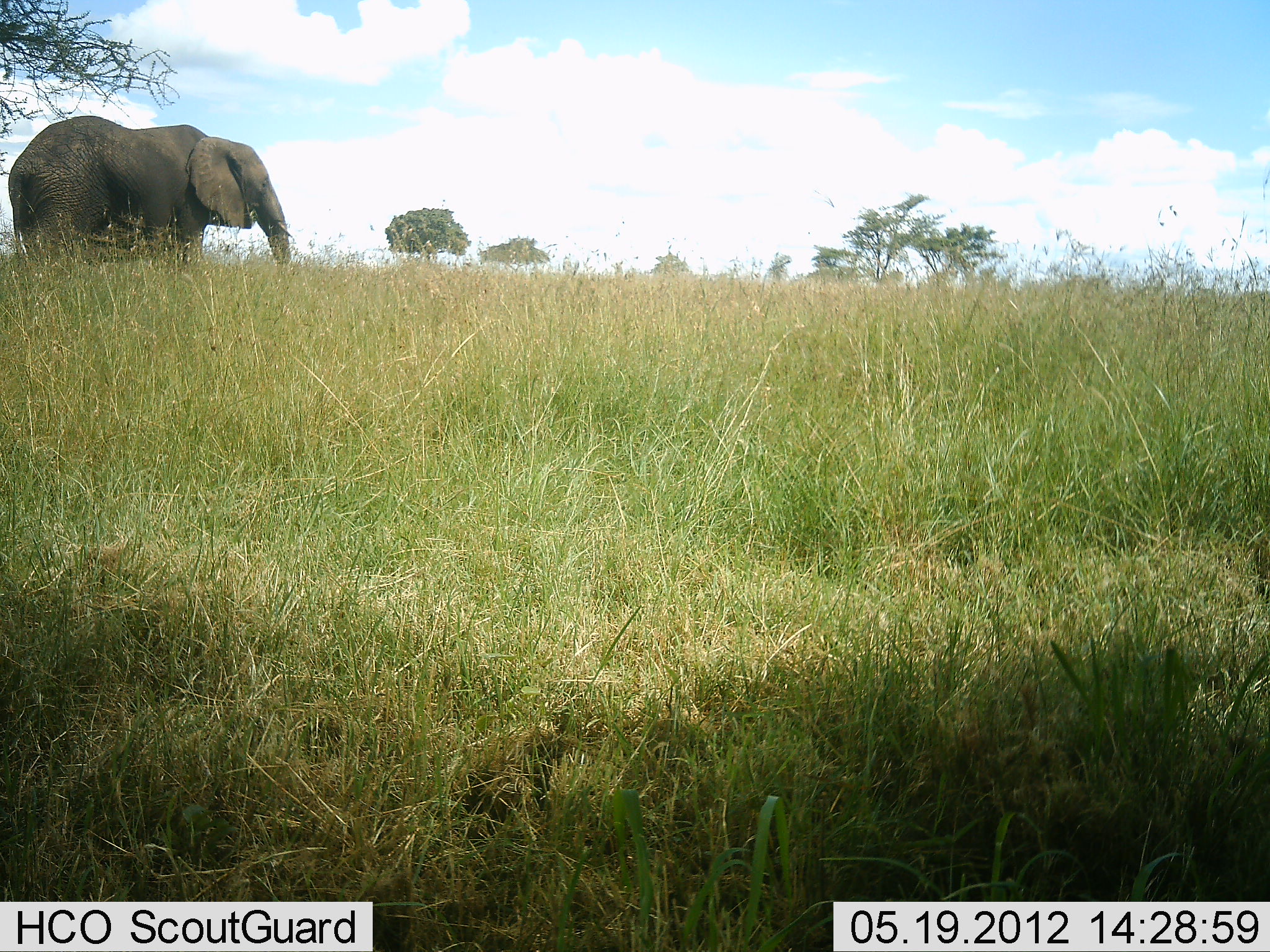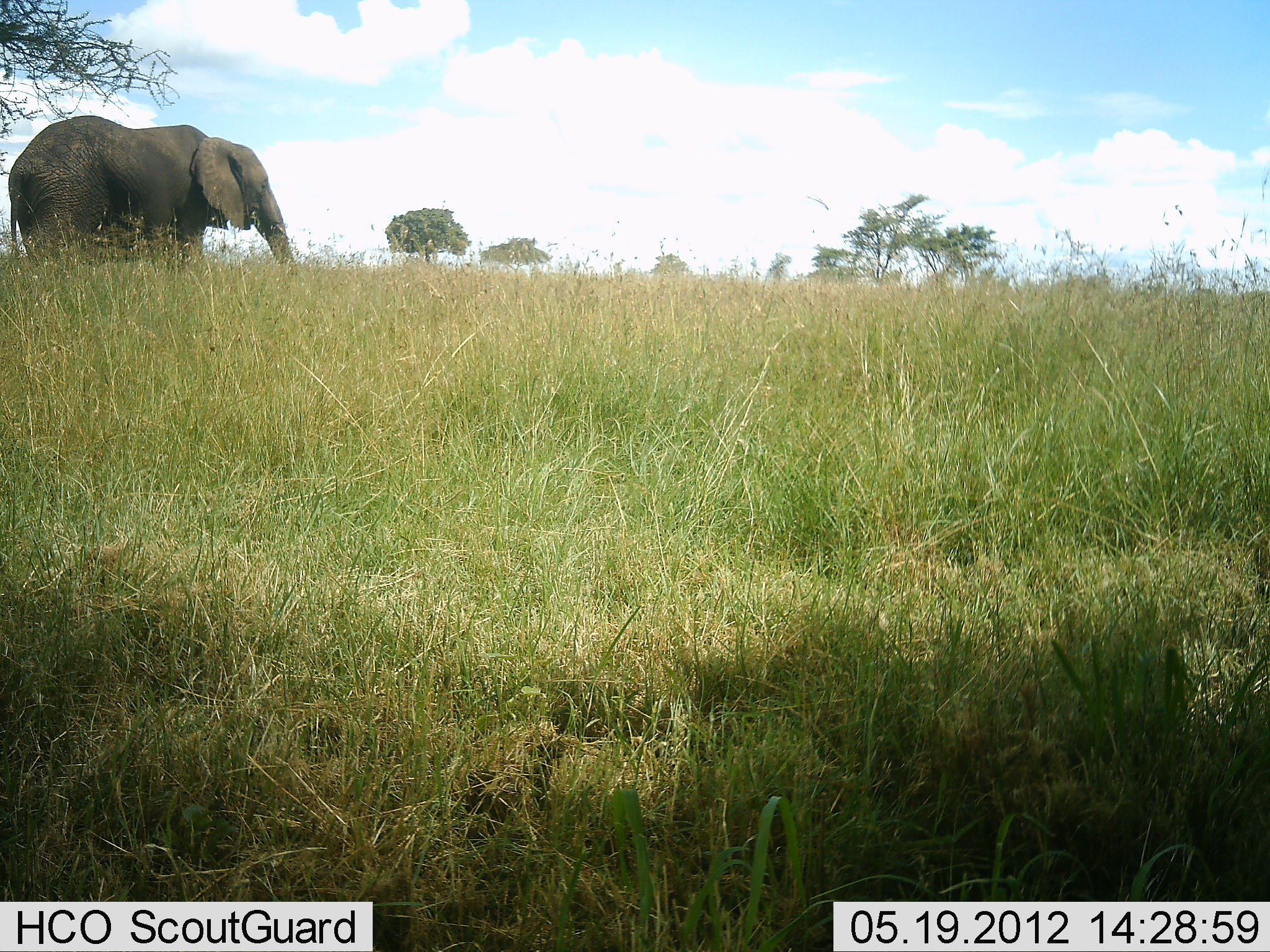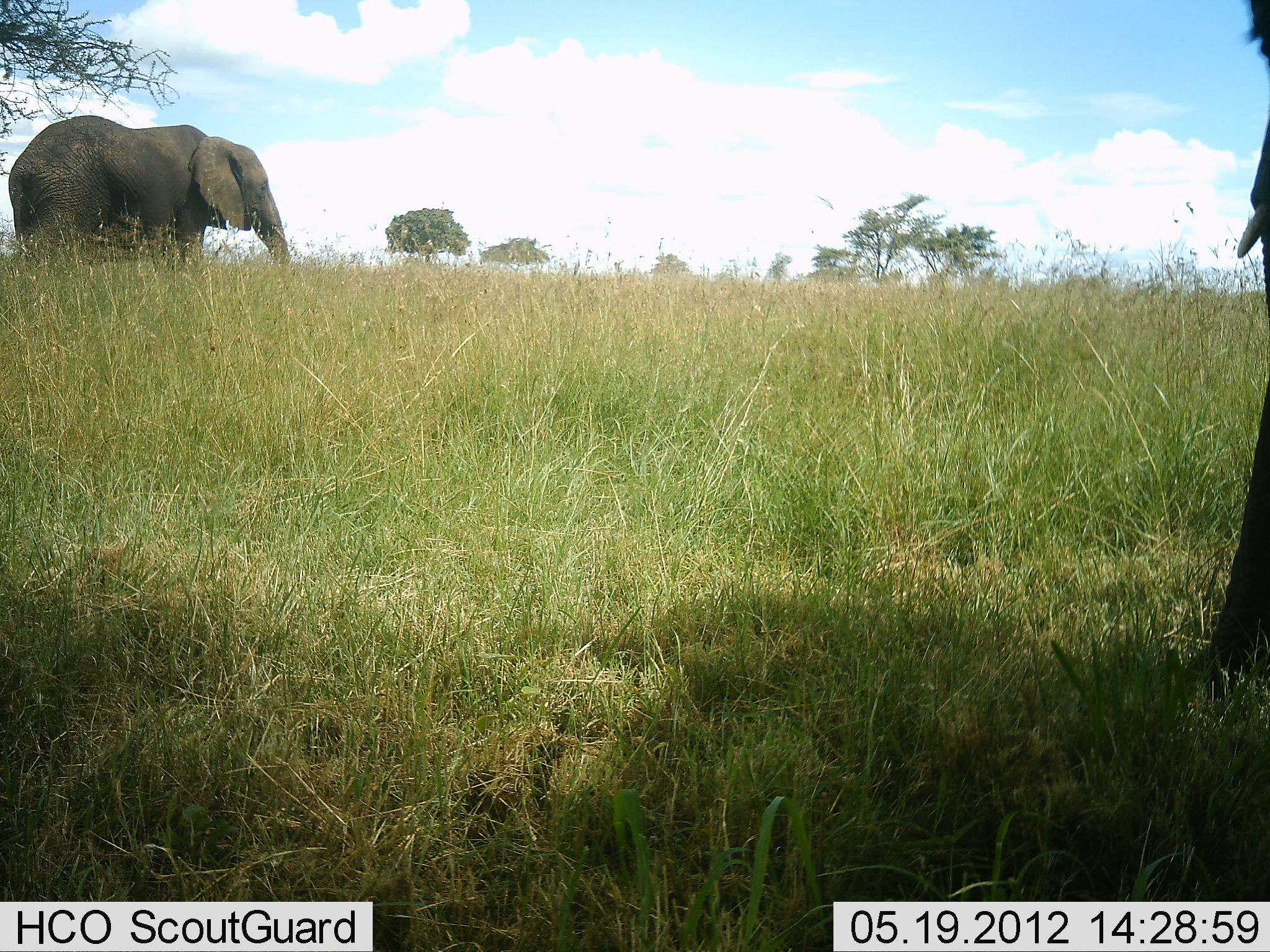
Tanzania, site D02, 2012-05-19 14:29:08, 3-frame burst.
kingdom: Animalia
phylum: Chordata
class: Mammalia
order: Proboscidea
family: Elephantidae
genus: Loxodonta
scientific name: Loxodonta africana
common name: african bush elephant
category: elephant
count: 2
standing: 80%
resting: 0%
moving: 60%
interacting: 0%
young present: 0%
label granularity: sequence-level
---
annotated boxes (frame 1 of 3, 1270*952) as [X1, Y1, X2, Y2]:
animal: [9, 116, 296, 267]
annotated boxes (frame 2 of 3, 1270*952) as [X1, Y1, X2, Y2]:
animal: [7, 116, 294, 271]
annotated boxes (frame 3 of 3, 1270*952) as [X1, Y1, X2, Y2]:
animal: [1190, 0, 1269, 694]; [8, 115, 292, 268]